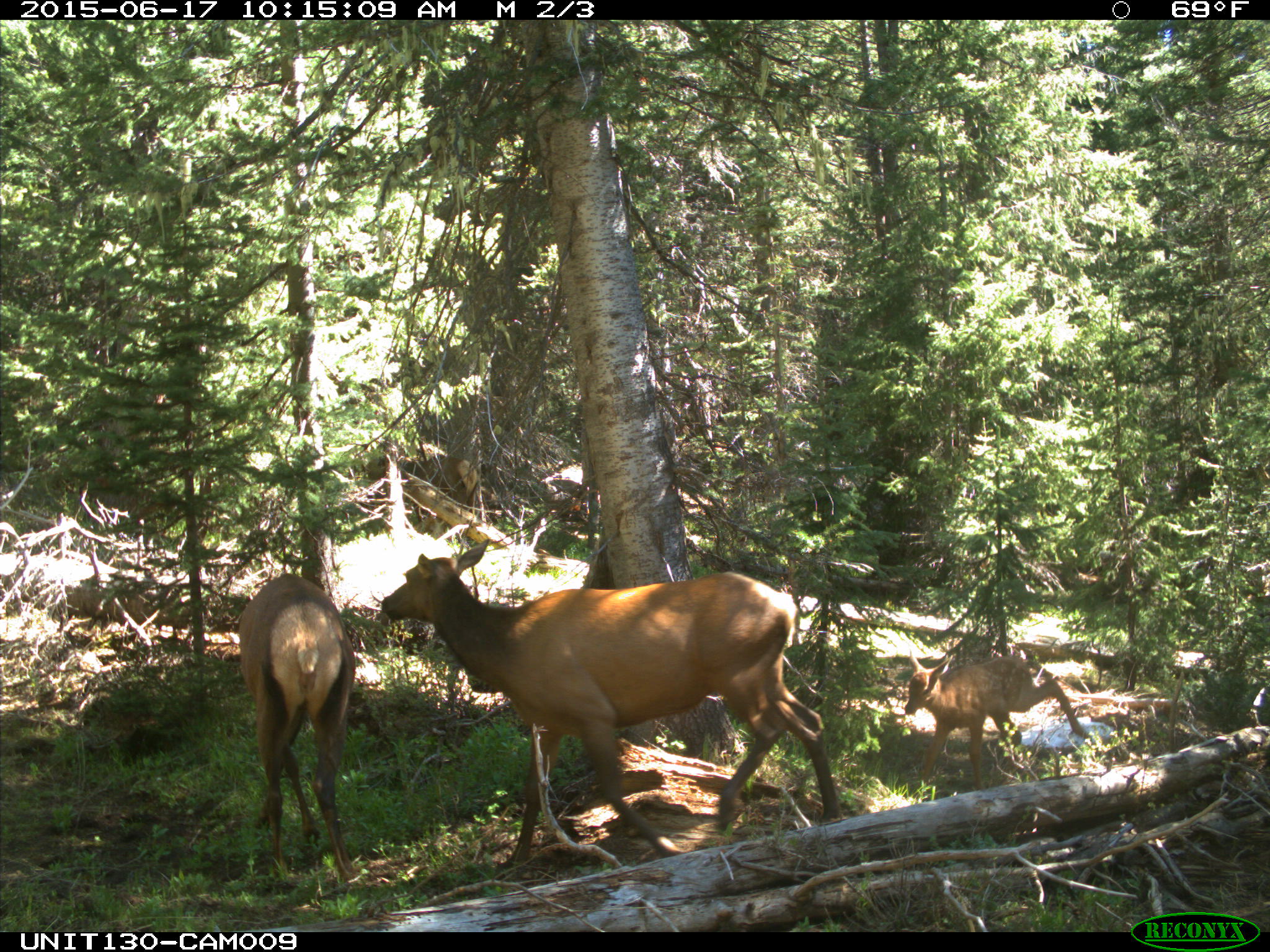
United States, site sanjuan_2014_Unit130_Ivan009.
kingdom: Animalia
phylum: Chordata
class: Mammalia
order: Artiodactyla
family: Cervidae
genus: Cervus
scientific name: Cervus elaphus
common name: red deer